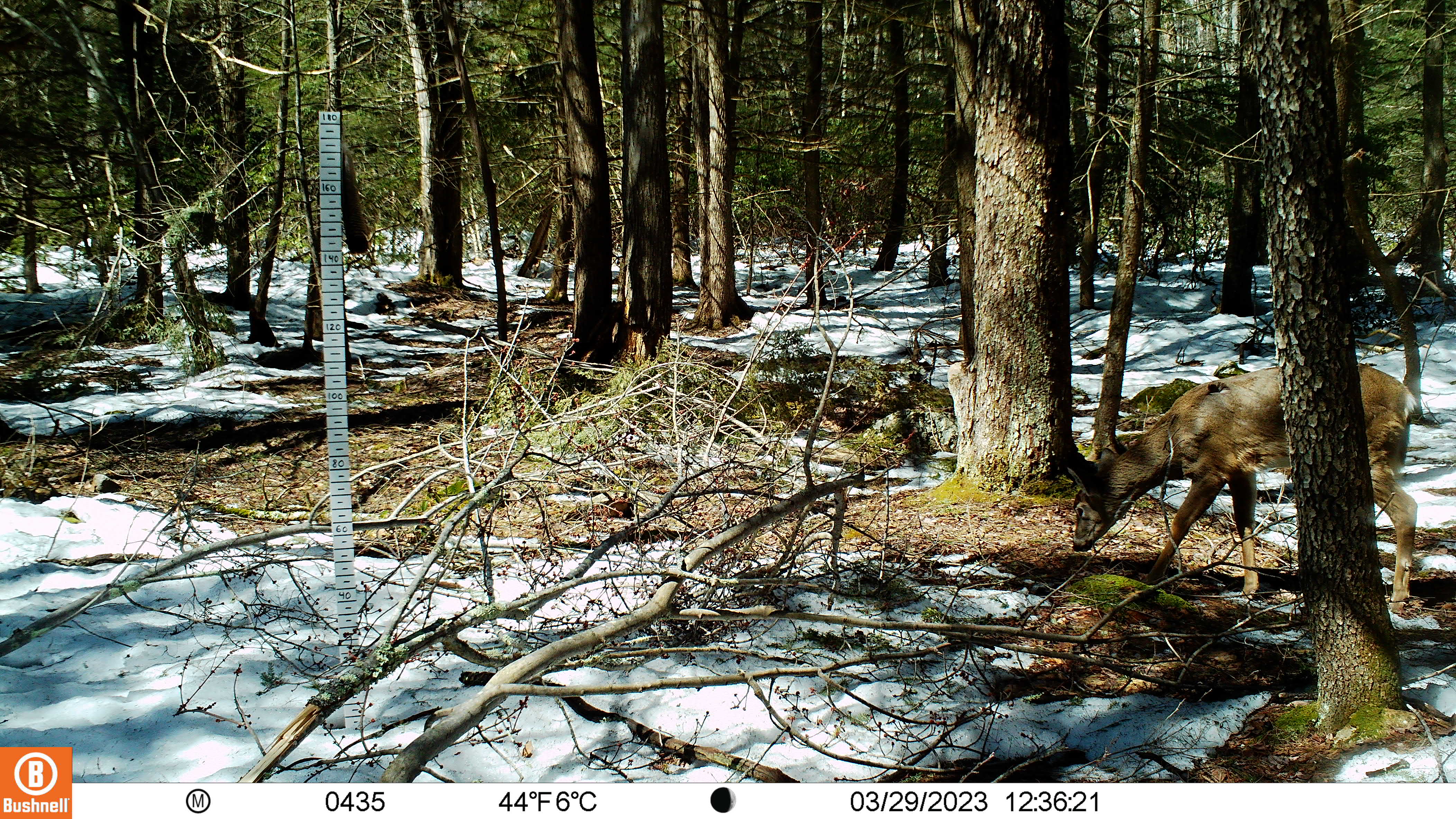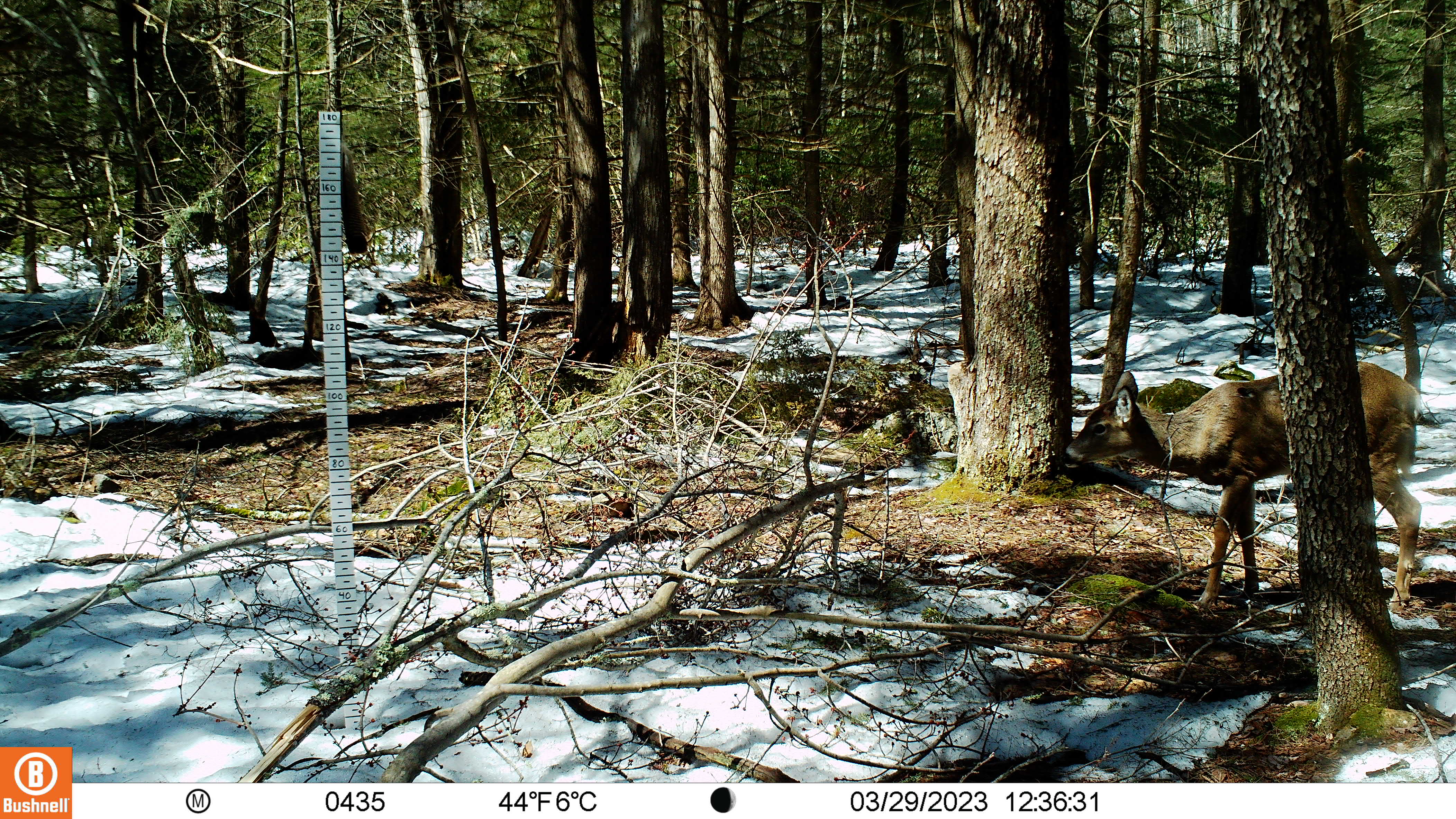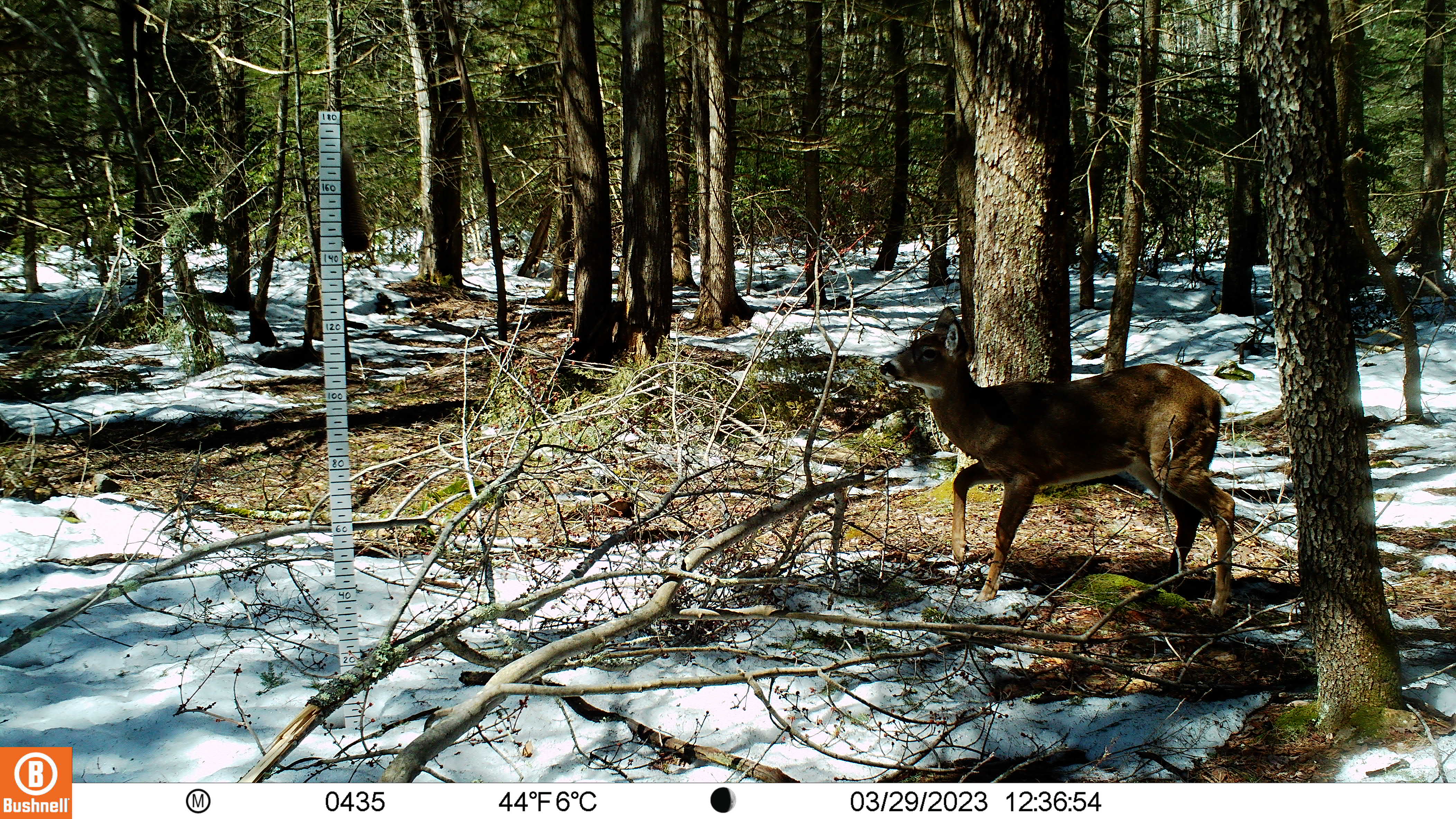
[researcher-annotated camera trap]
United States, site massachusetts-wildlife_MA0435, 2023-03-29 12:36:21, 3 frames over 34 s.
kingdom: Animalia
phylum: Chordata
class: Mammalia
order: Artiodactyla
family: Cervidae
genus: Odocoileus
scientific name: Odocoileus virginianus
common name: white-tailed deer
White-tailed deer (Odocoileus virginianus).